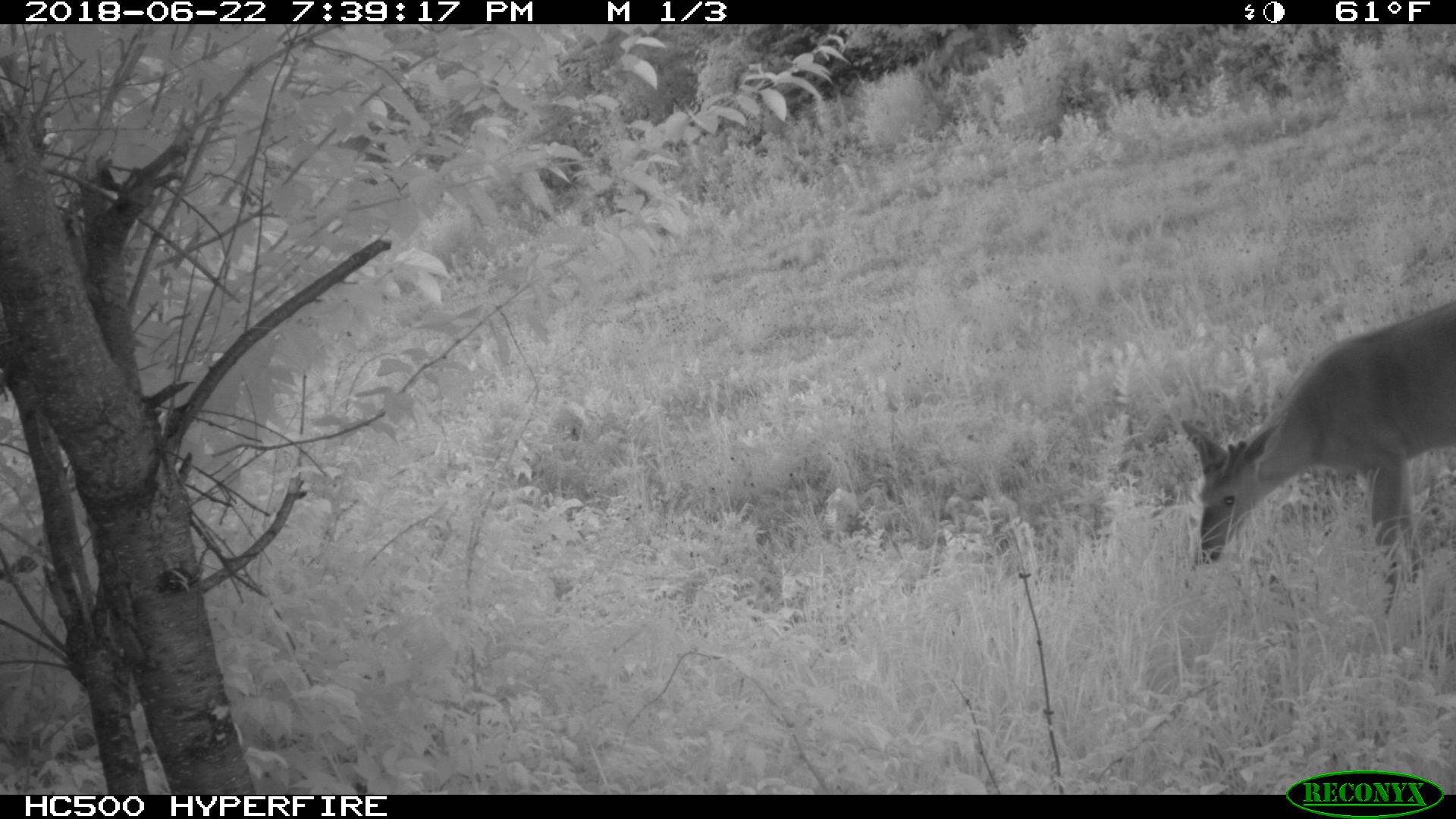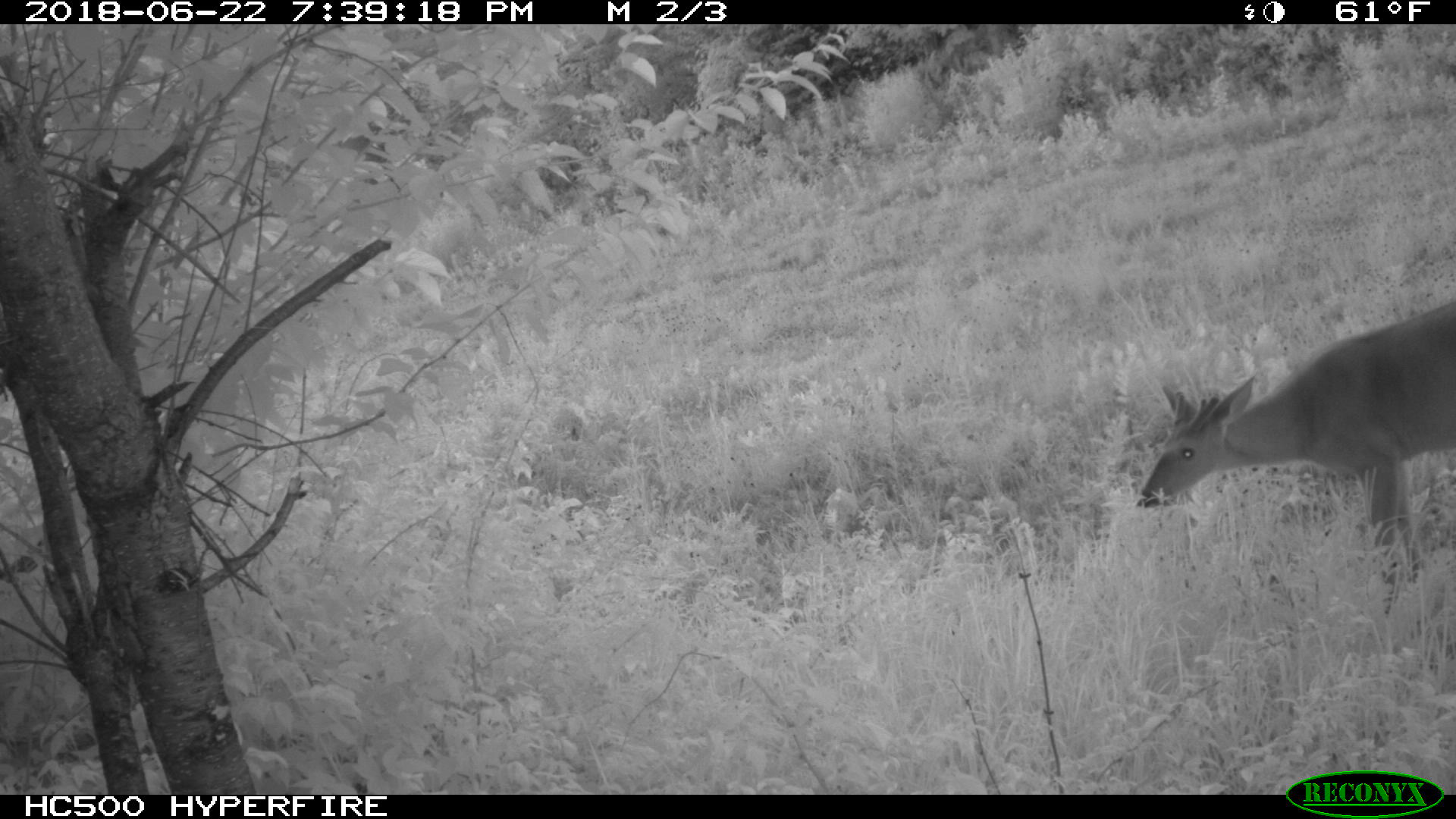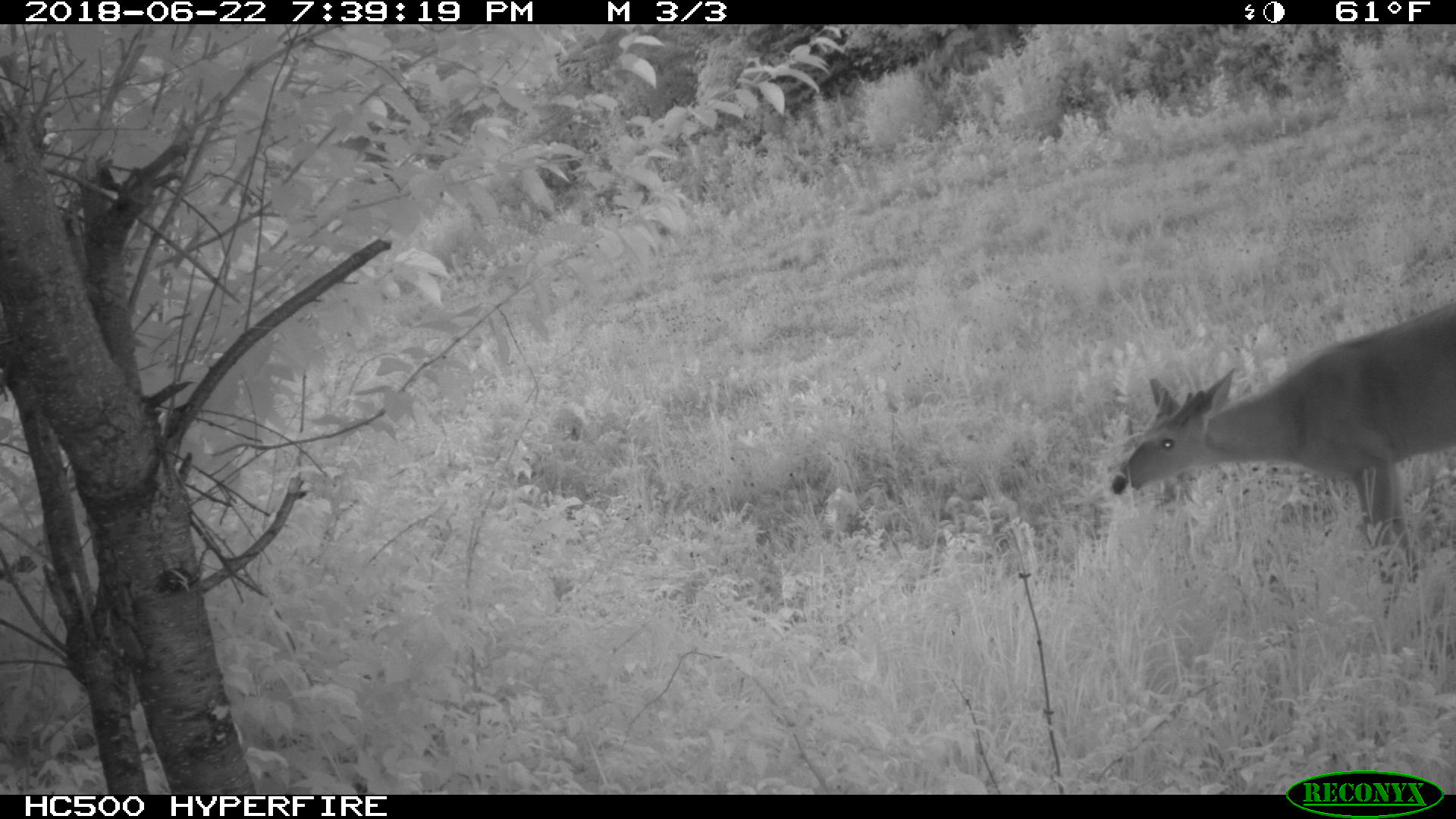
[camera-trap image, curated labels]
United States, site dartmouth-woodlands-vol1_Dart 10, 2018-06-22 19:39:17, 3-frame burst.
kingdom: Animalia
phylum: Chordata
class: Mammalia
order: Artiodactyla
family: Cervidae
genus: Odocoileus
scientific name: Odocoileus virginianus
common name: white-tailed deer